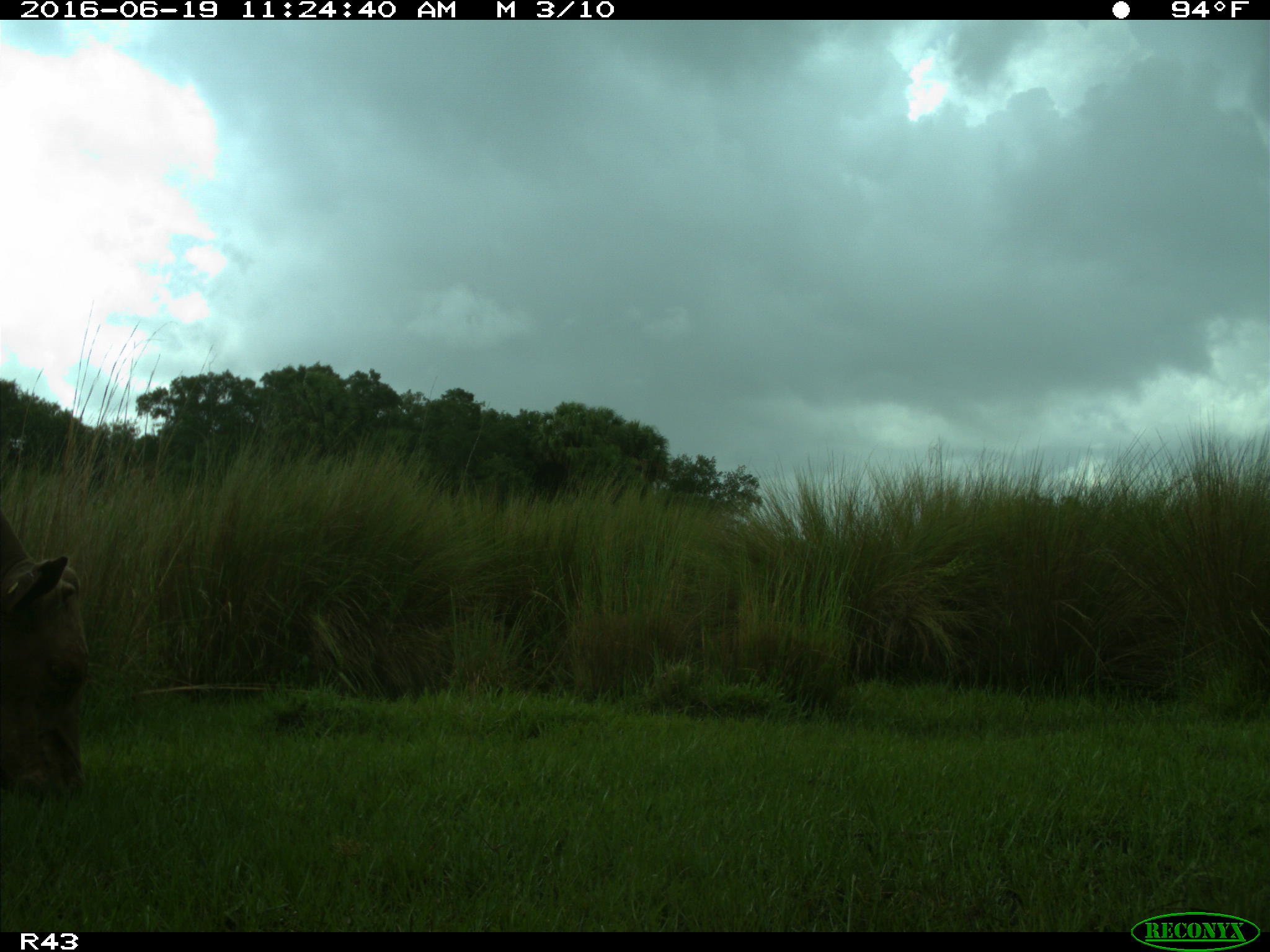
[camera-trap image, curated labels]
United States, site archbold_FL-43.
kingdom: Animalia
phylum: Chordata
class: Mammalia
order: Artiodactyla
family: Bovidae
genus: Bos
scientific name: Bos taurus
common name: domestic cow